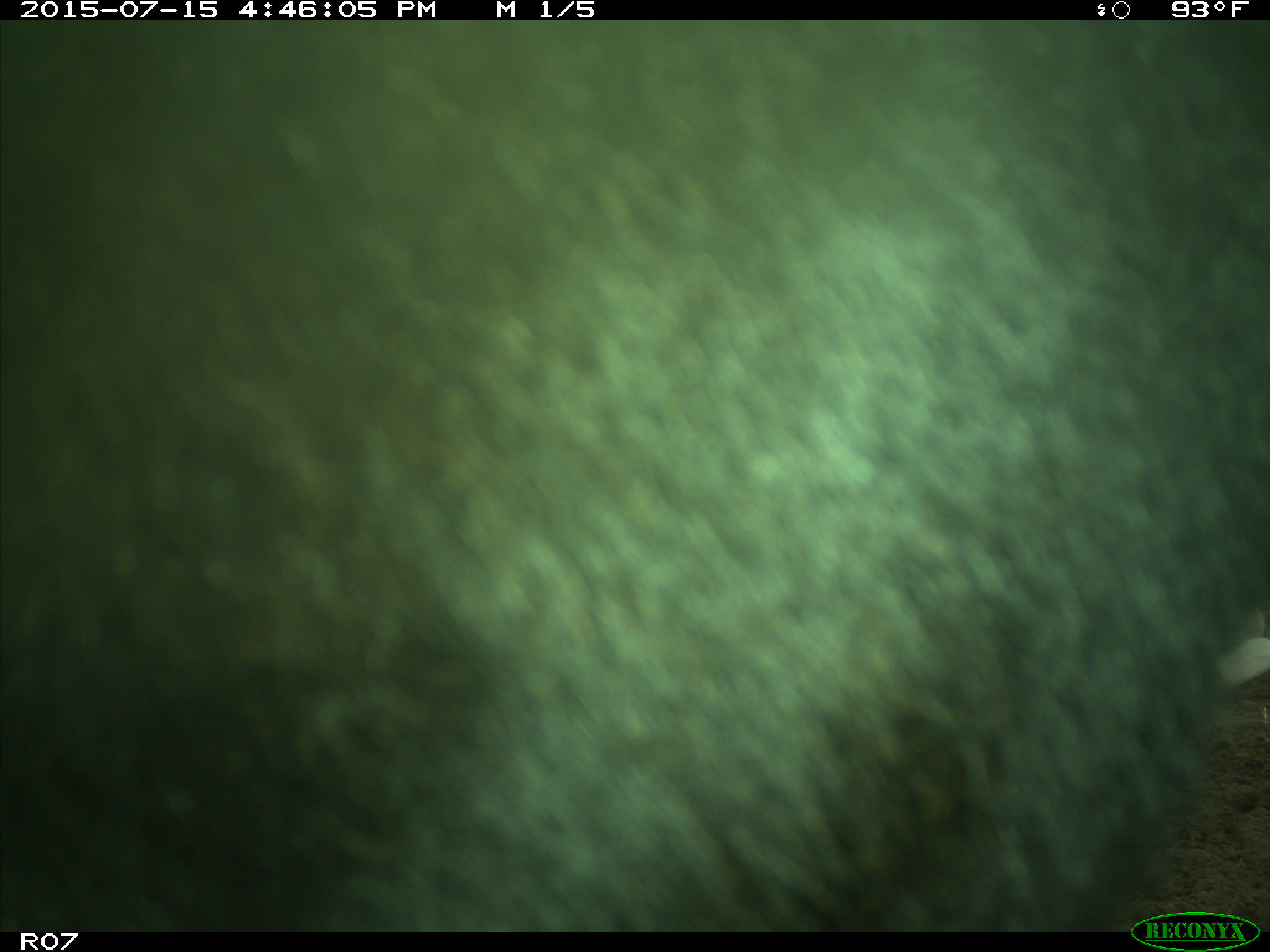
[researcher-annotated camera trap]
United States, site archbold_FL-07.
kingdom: Animalia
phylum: Chordata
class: Mammalia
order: Artiodactyla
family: Bovidae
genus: Bos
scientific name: Bos taurus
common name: domestic cow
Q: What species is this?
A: Bos taurus (domestic cow).